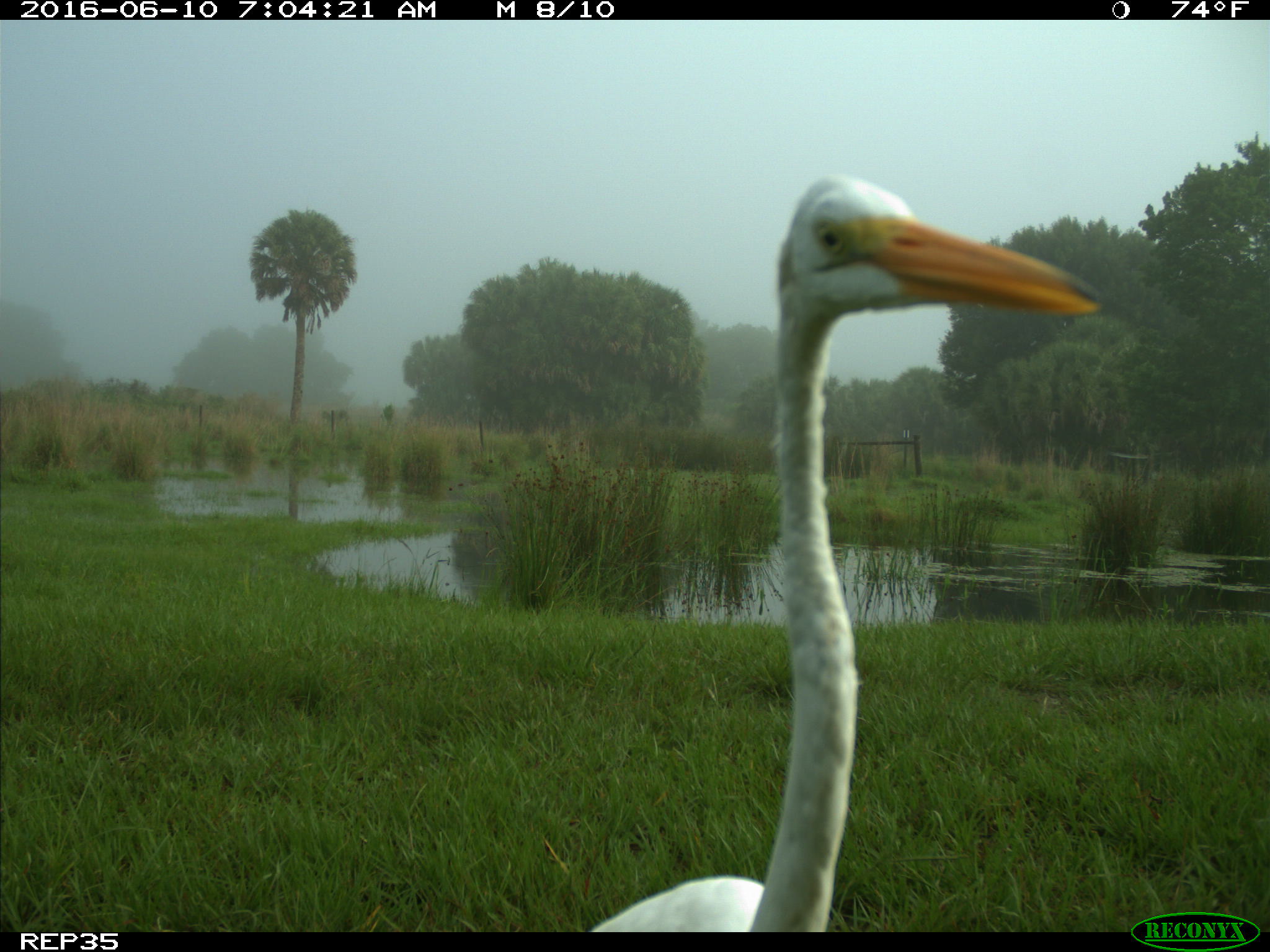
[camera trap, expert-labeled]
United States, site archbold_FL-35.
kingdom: Animalia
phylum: Chordata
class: Aves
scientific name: Aves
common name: birds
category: unidentified bird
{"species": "unidentified bird (birds) (Aves)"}